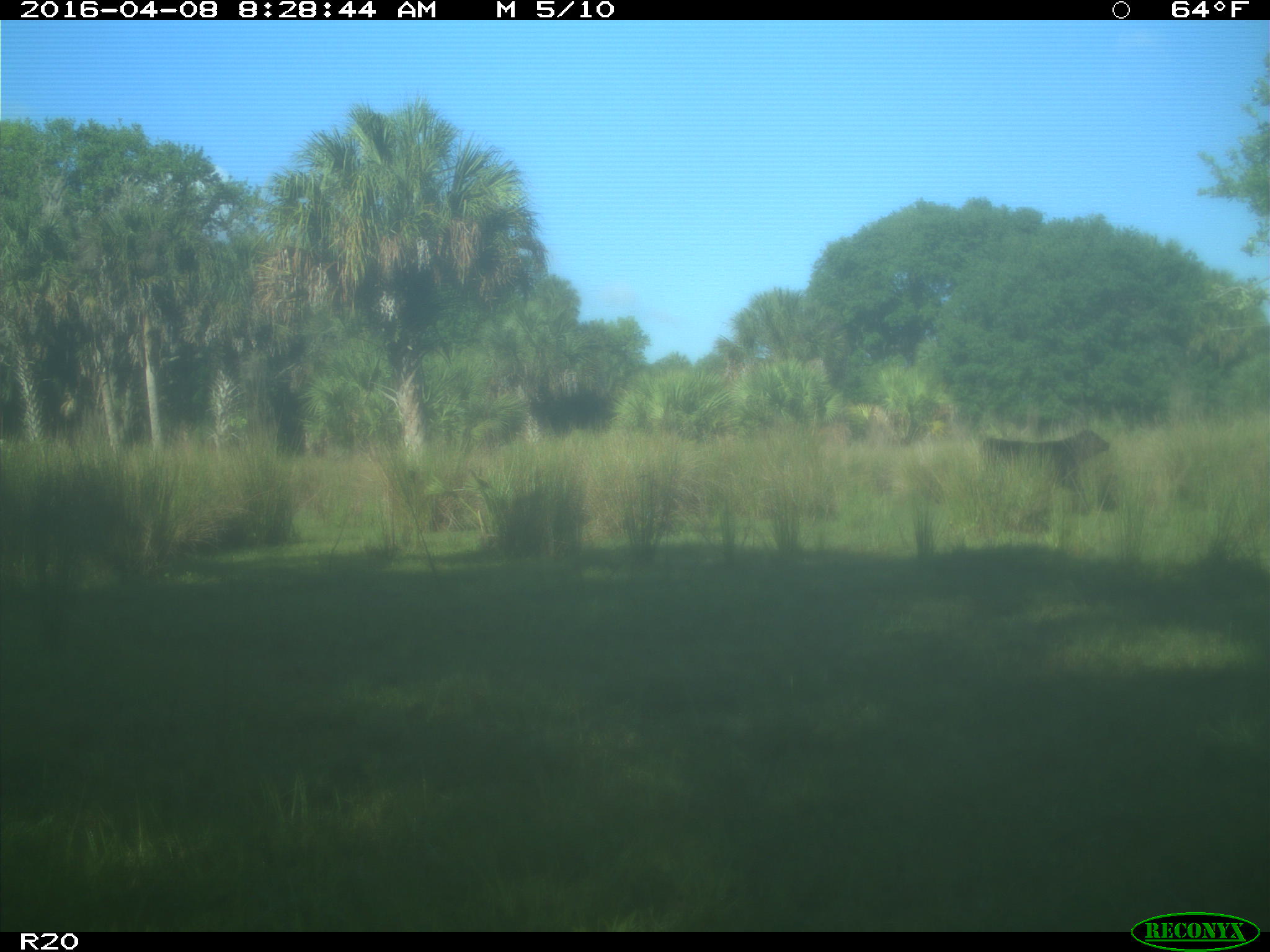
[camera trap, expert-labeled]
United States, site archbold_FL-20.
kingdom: Animalia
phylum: Chordata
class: Mammalia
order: Artiodactyla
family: Bovidae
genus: Bos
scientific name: Bos taurus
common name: domestic cow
Bos taurus (domestic cow).